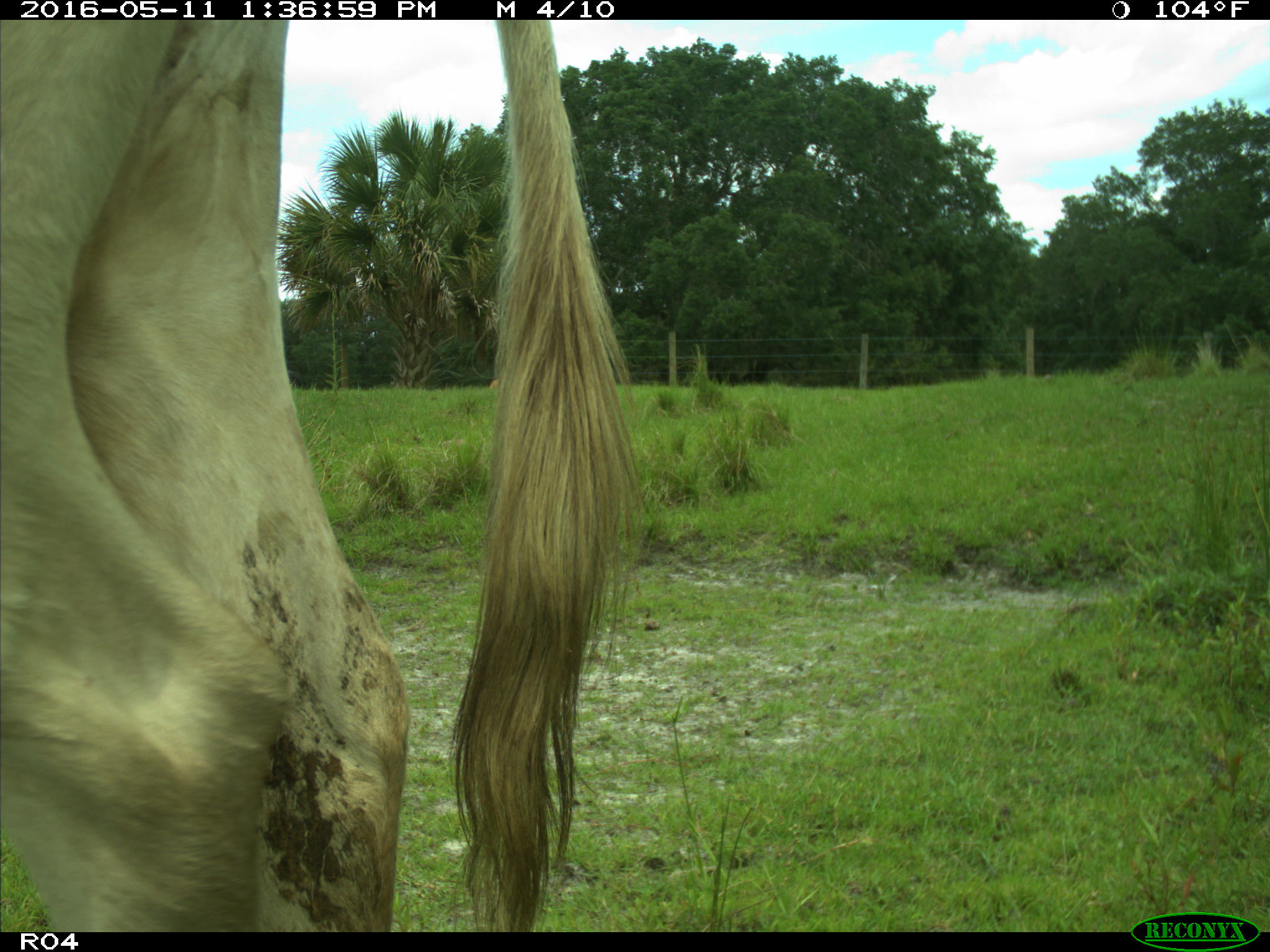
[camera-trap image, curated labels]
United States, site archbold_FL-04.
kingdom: Animalia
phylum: Chordata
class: Mammalia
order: Artiodactyla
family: Bovidae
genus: Bos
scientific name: Bos taurus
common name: domestic cow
Bos taurus (domestic cow).